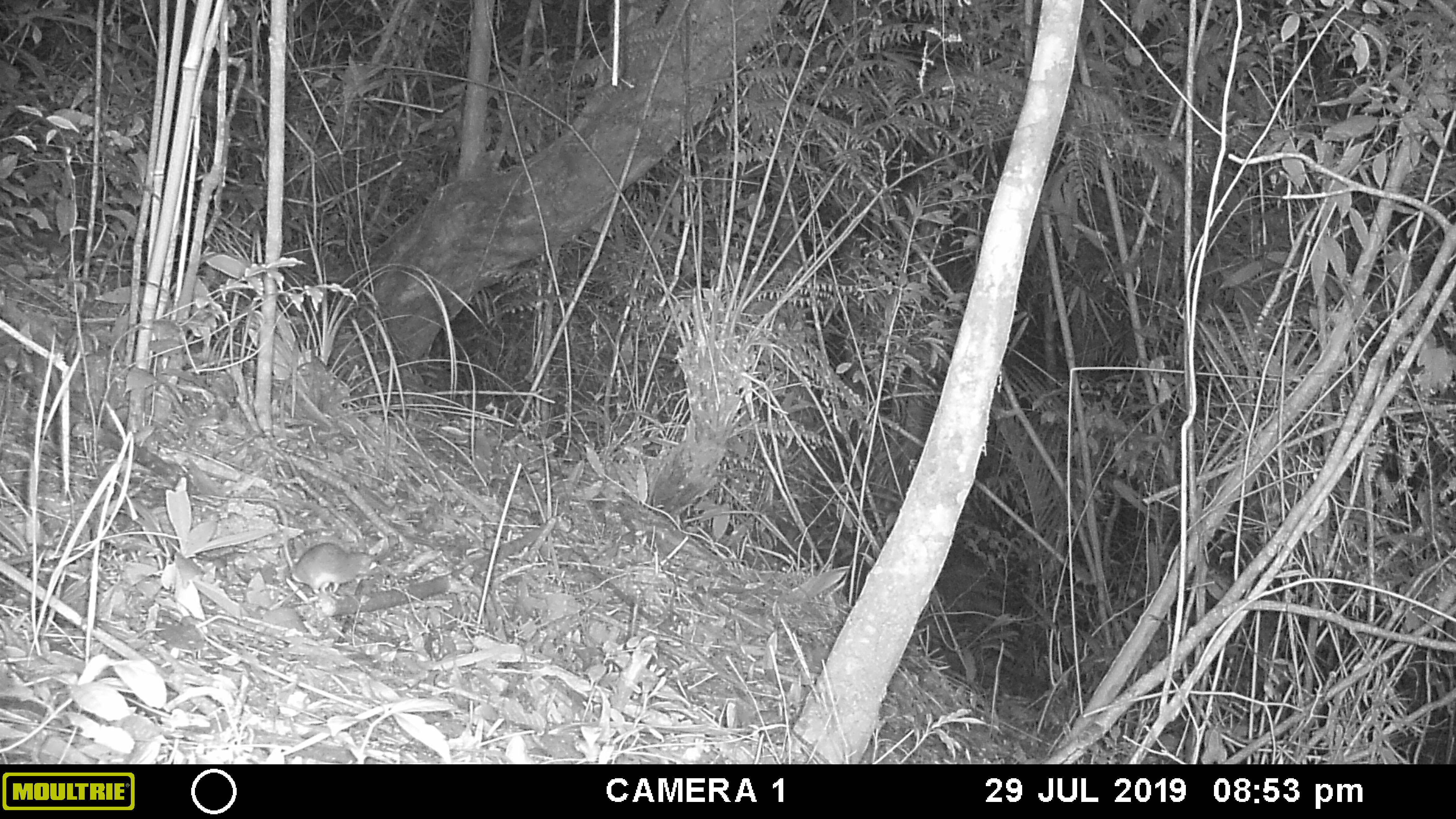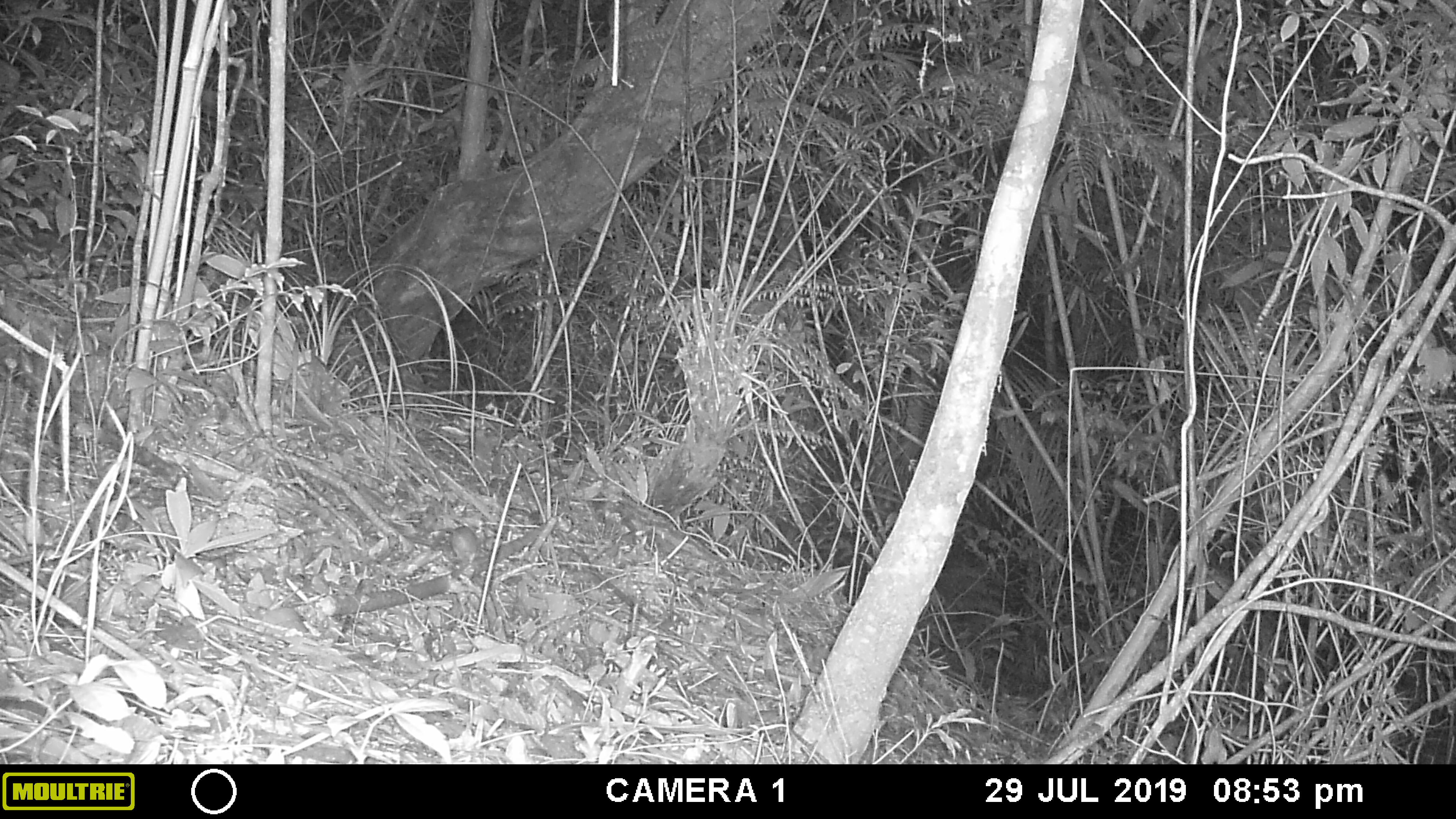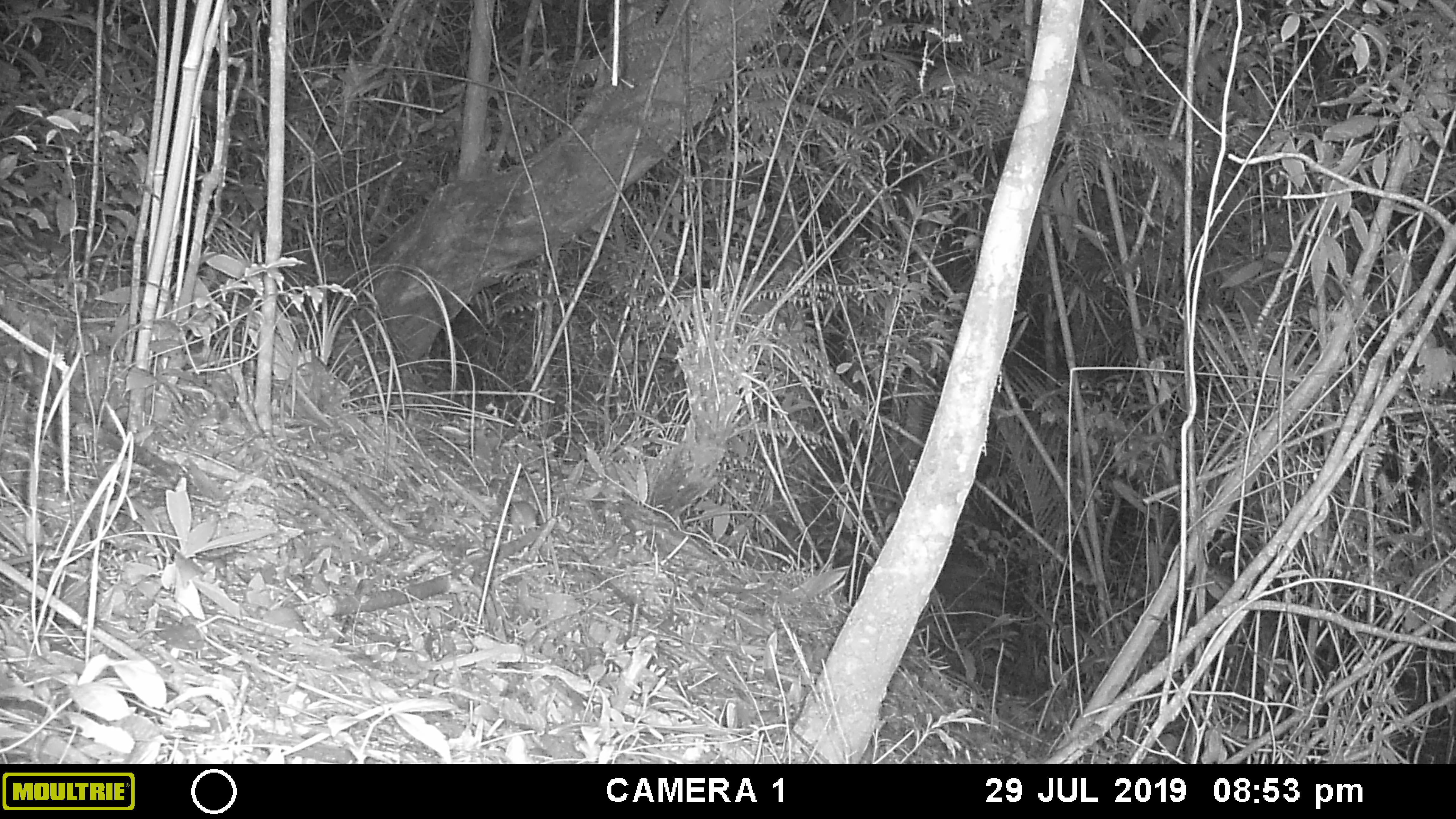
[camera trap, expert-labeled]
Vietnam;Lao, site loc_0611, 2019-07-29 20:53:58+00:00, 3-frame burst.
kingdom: Animalia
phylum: Chordata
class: Mammalia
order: Rodentia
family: Muridae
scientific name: Muridae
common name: old-world mice and rats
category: unidentified murid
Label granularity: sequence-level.